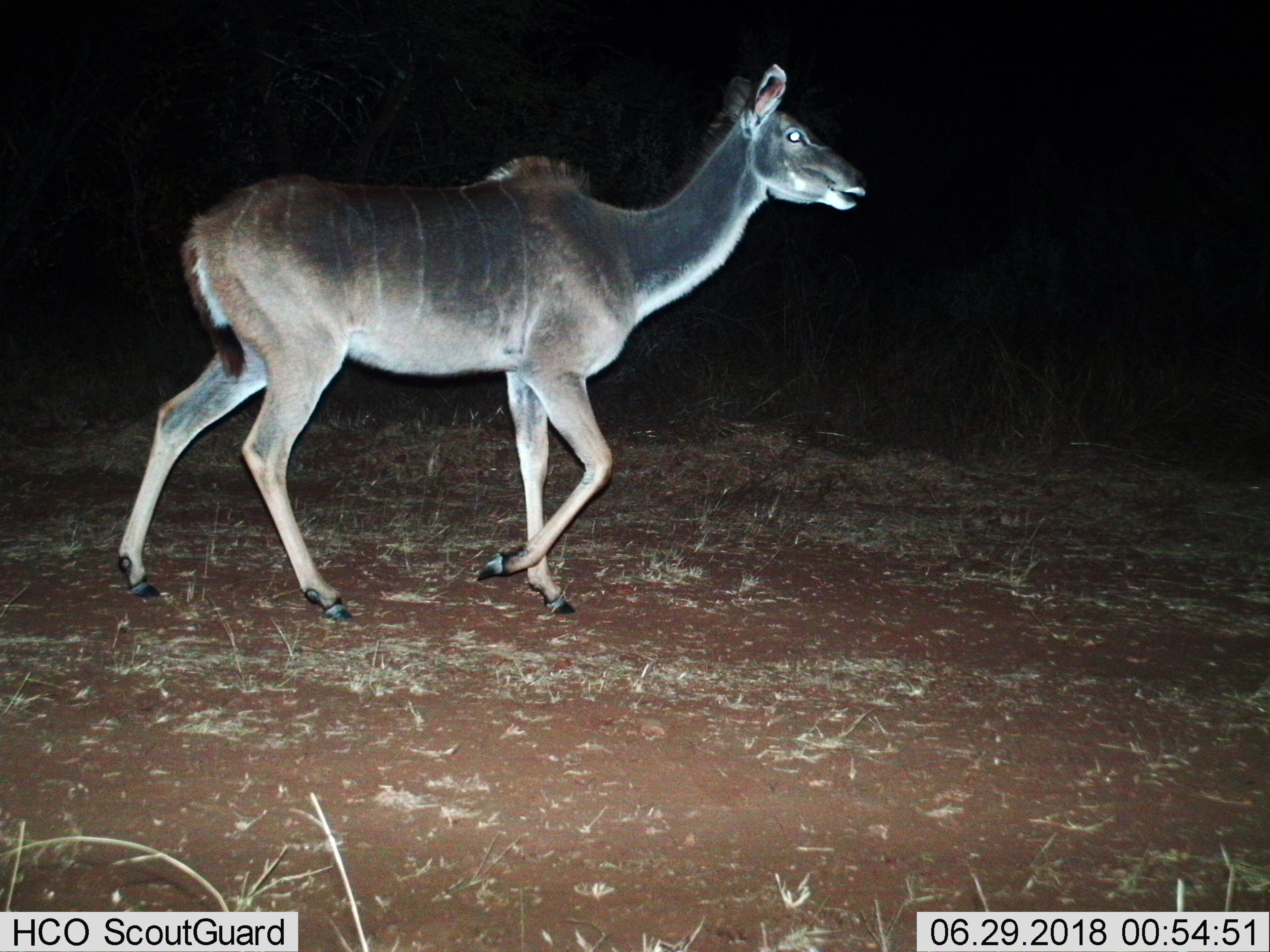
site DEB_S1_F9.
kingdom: Animalia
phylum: Chordata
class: Mammalia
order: Artiodactyla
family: Bovidae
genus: Tragelaphus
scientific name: Tragelaphus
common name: kudu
Kudu (Tragelaphus), count 1. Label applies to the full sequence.